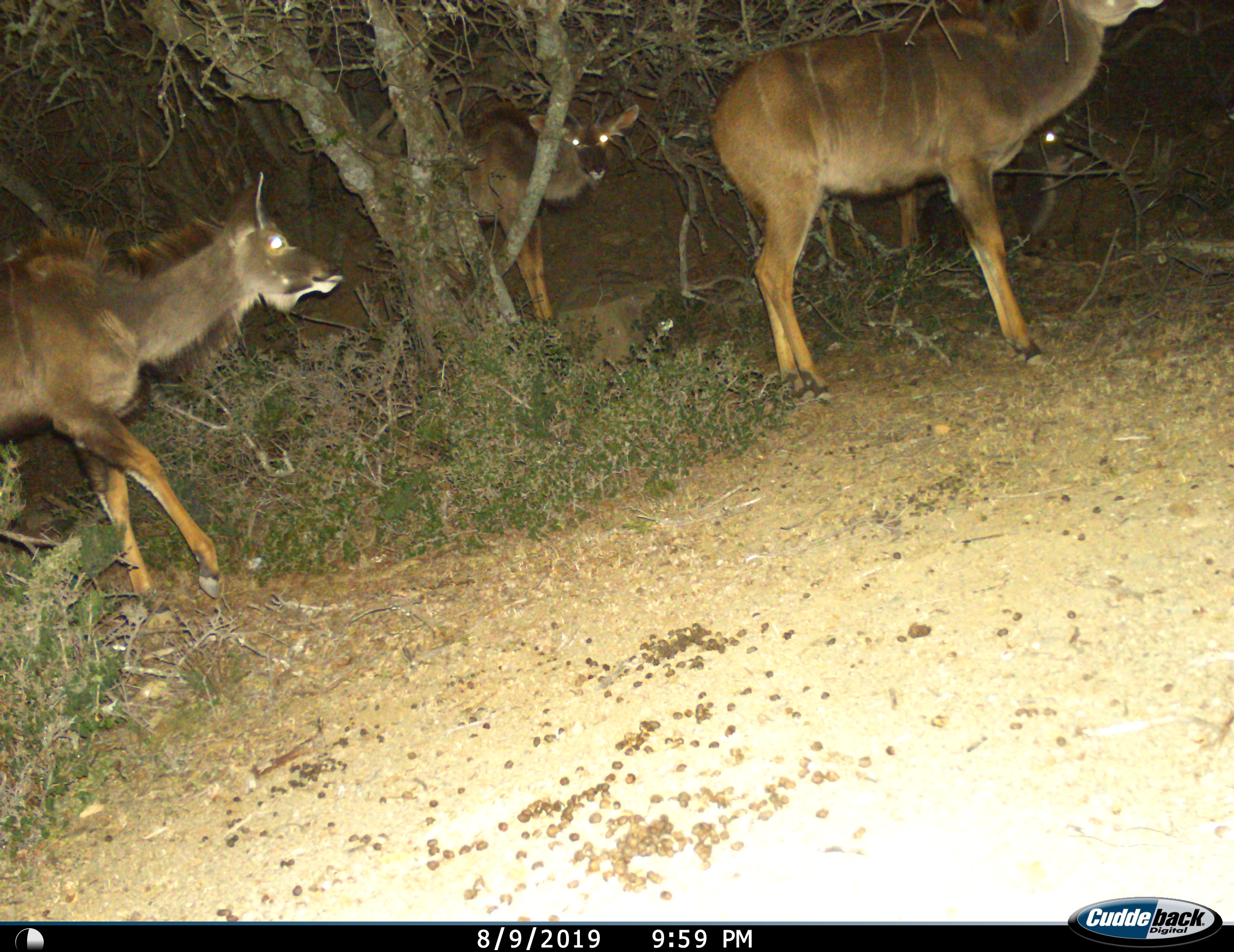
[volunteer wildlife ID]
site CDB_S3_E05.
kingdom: Animalia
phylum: Chordata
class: Mammalia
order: Artiodactyla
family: Bovidae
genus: Tragelaphus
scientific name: Tragelaphus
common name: kudu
Kudu (Tragelaphus), count 4. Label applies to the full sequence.